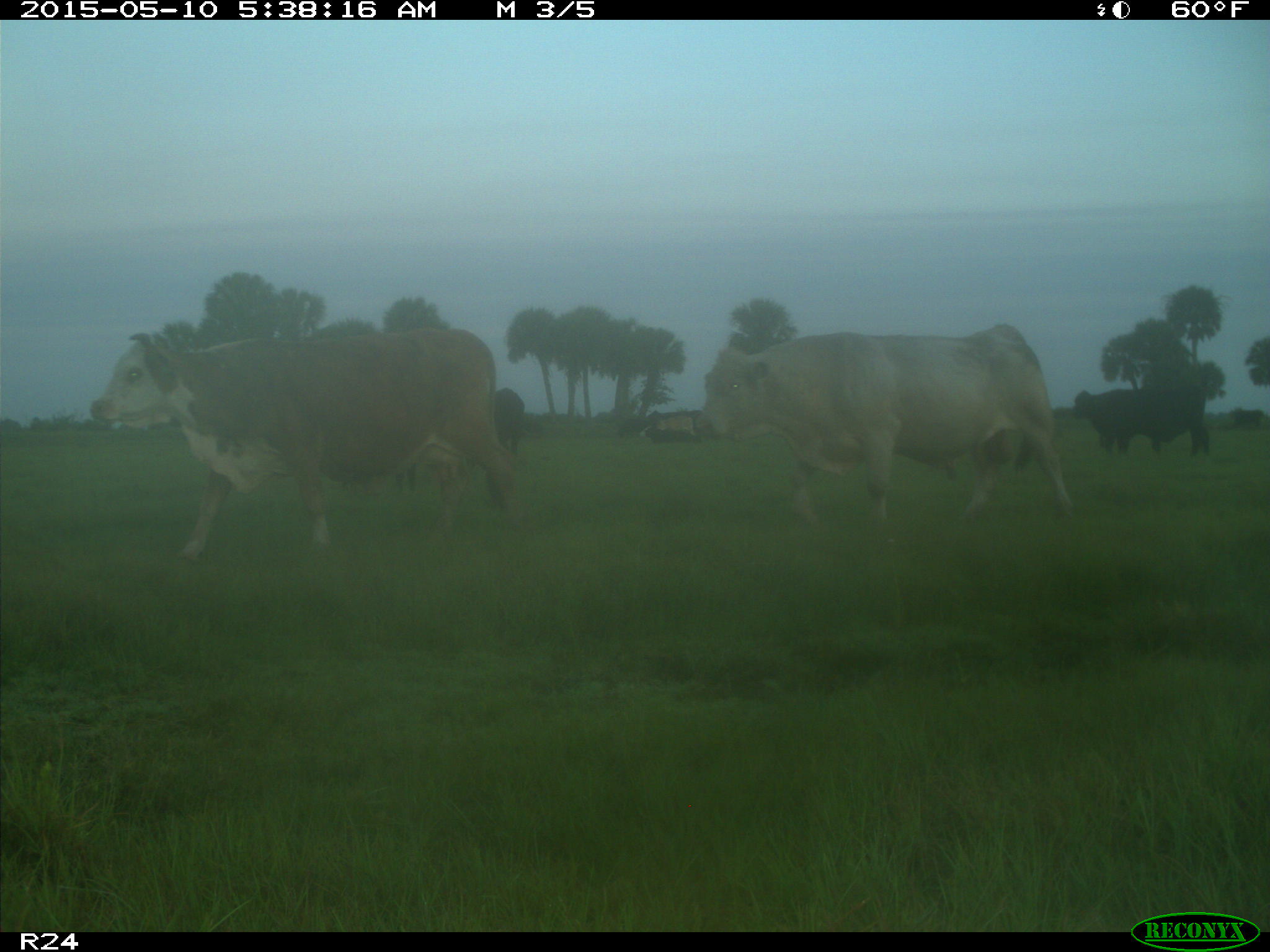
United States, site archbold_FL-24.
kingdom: Animalia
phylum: Chordata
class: Mammalia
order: Artiodactyla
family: Bovidae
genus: Bos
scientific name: Bos taurus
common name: domestic cow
Bos taurus (domestic cow).